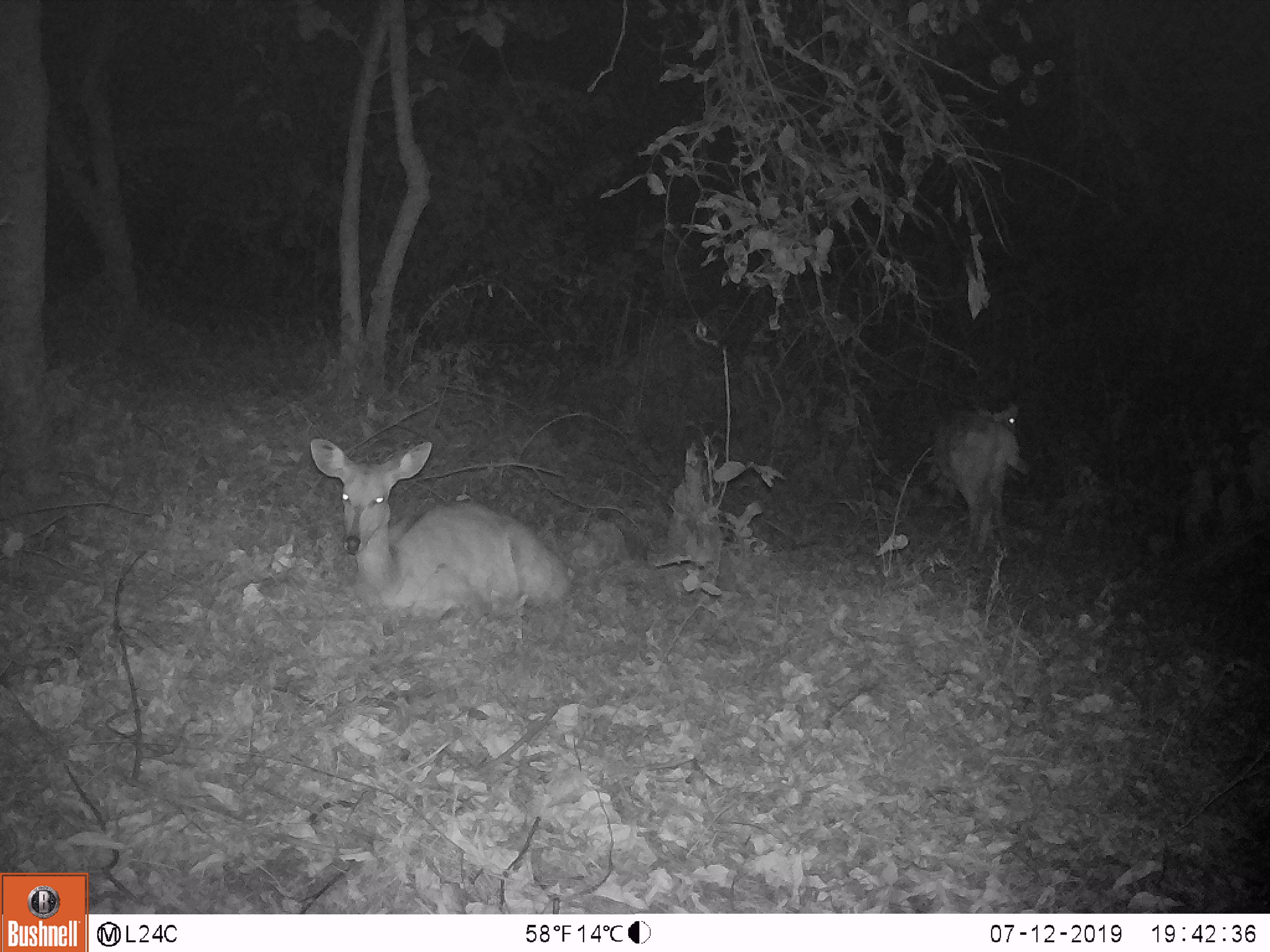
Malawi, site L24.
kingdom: Animalia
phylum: Chordata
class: Mammalia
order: Artiodactyla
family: Bovidae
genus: Tragelaphus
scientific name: Tragelaphus sylvaticus sylvaticus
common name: cape bushbuck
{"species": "cape bushbuck (Tragelaphus sylvaticus sylvaticus)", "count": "2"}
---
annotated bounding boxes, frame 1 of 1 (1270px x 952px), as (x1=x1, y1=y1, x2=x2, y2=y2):
cape bushbuck: (x1=300, y1=426, x2=579, y2=605); (x1=917, y1=390, x2=1039, y2=571)